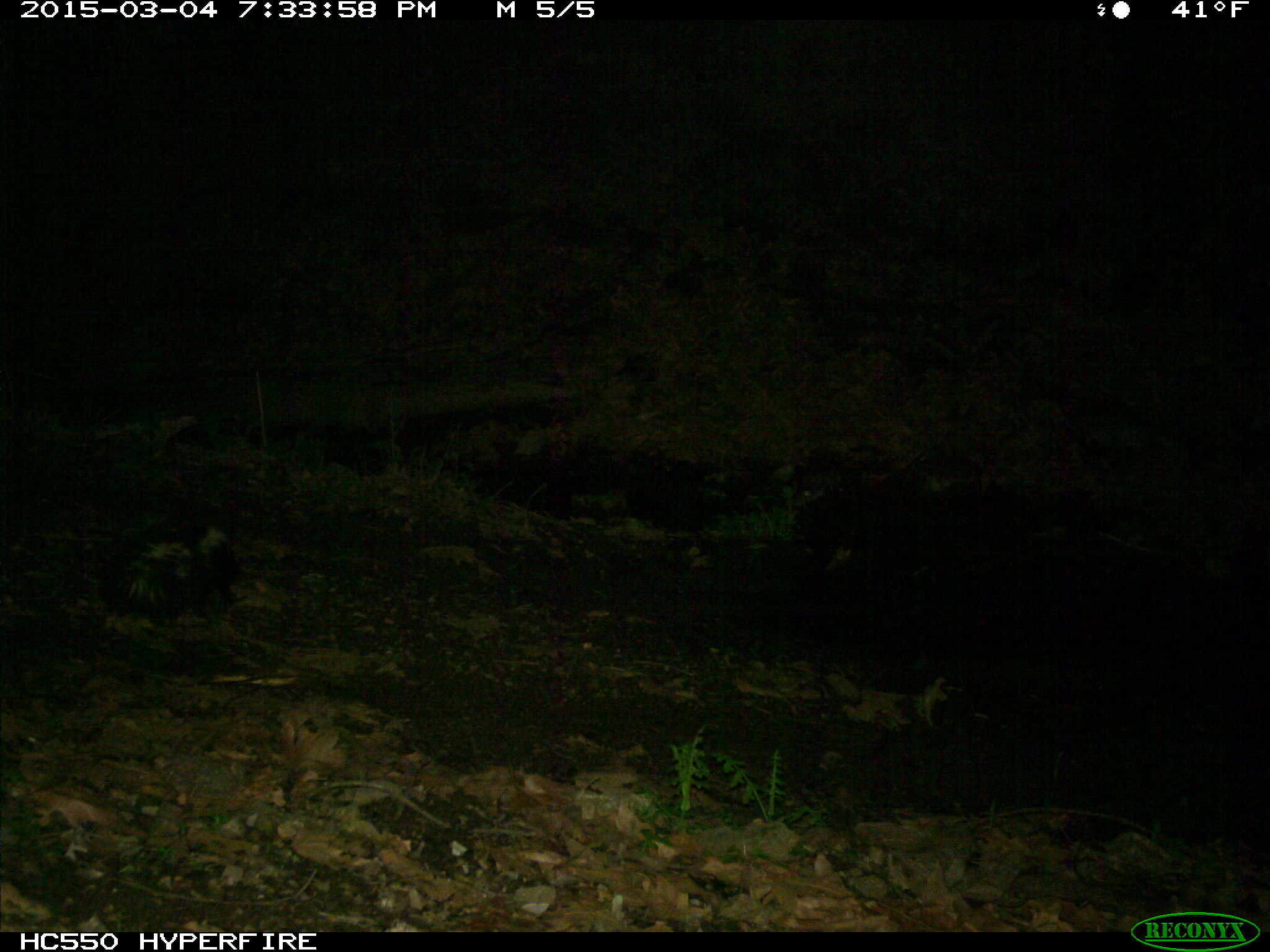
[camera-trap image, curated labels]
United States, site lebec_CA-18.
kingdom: Animalia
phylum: Chordata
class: Mammalia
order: Carnivora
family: Mephitidae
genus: Mephitis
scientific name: Mephitis mephitis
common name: striped skunk